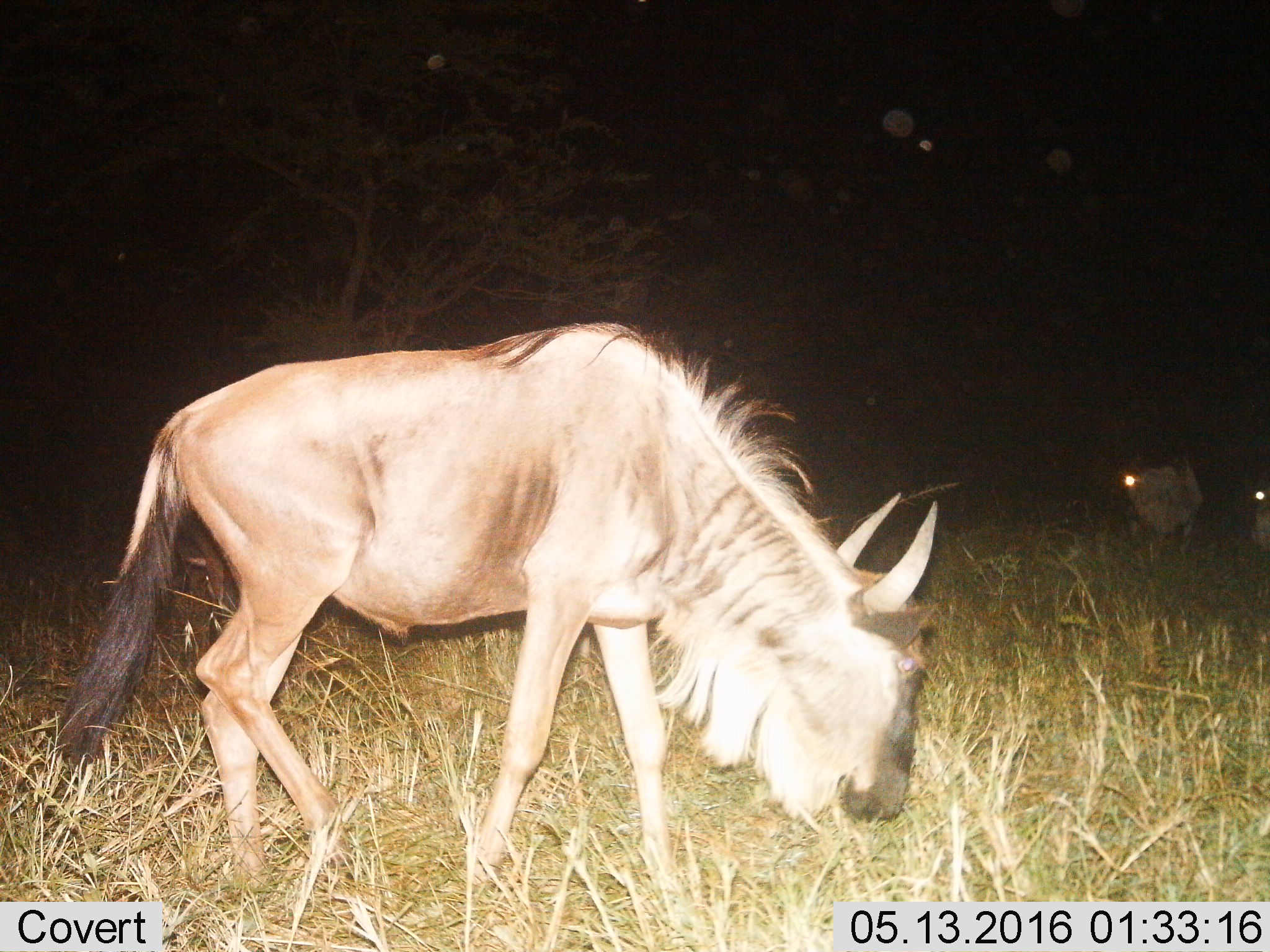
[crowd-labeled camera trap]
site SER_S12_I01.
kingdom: Animalia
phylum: Chordata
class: Mammalia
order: Artiodactyla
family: Bovidae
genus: Connochaetes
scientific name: Connochaetes taurinus taurinus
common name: blue wildebeest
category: wildebeestblue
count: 3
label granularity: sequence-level